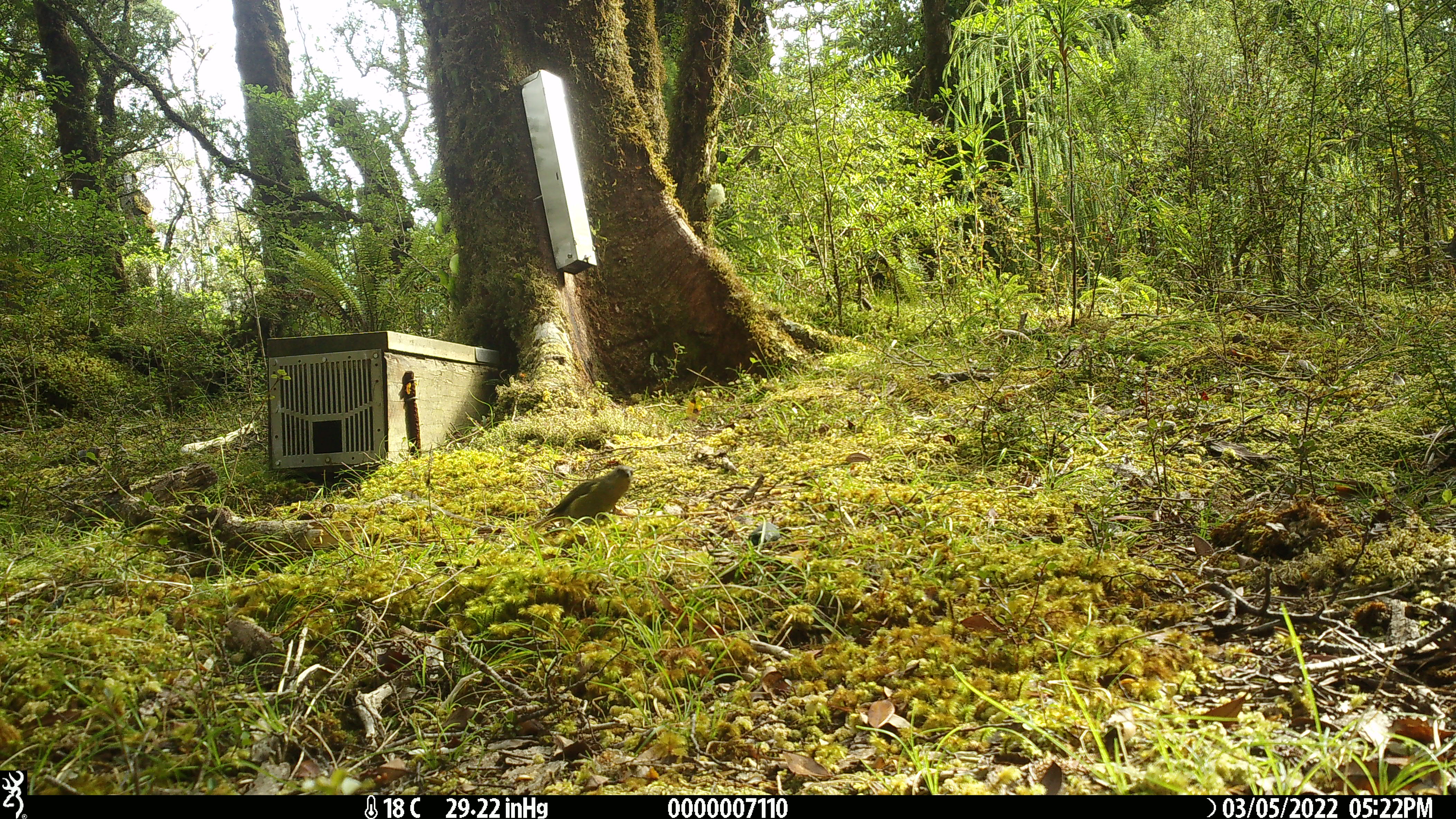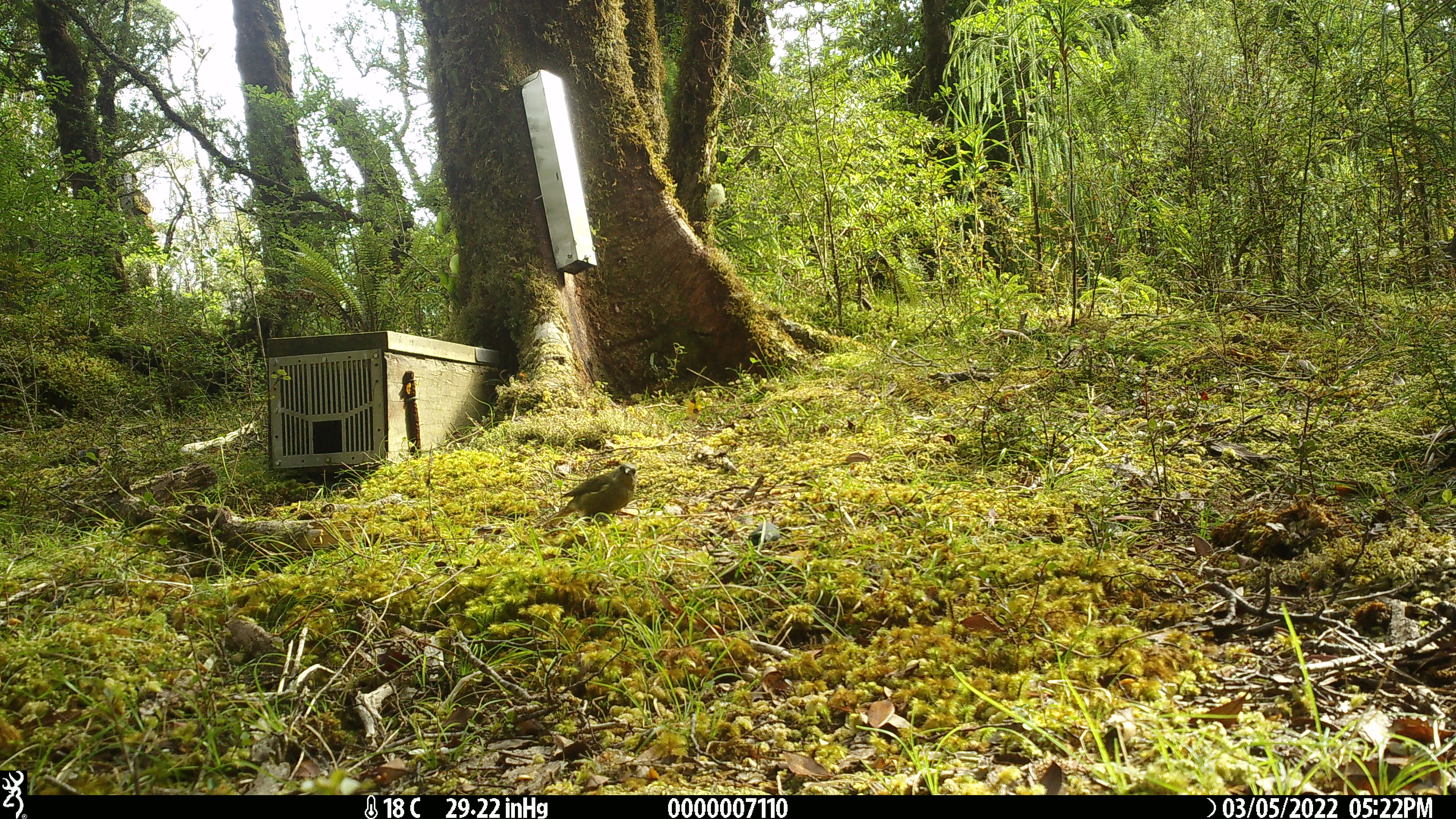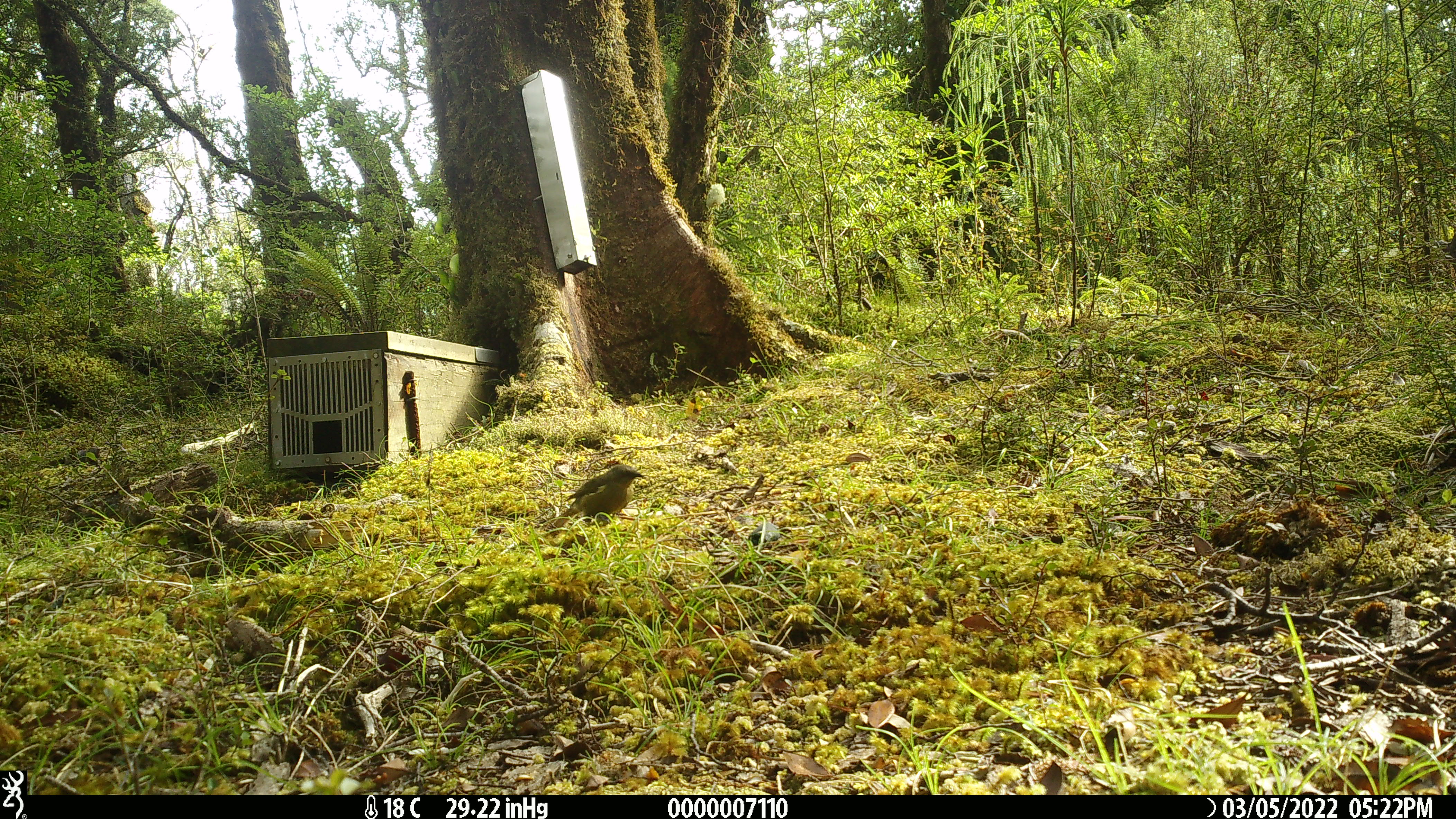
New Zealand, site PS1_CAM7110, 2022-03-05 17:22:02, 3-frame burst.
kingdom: Animalia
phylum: Chordata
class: Aves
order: Passeriformes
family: Meliphagidae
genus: Anthornis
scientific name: Anthornis melanura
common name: new zealand bellbird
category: bellbird